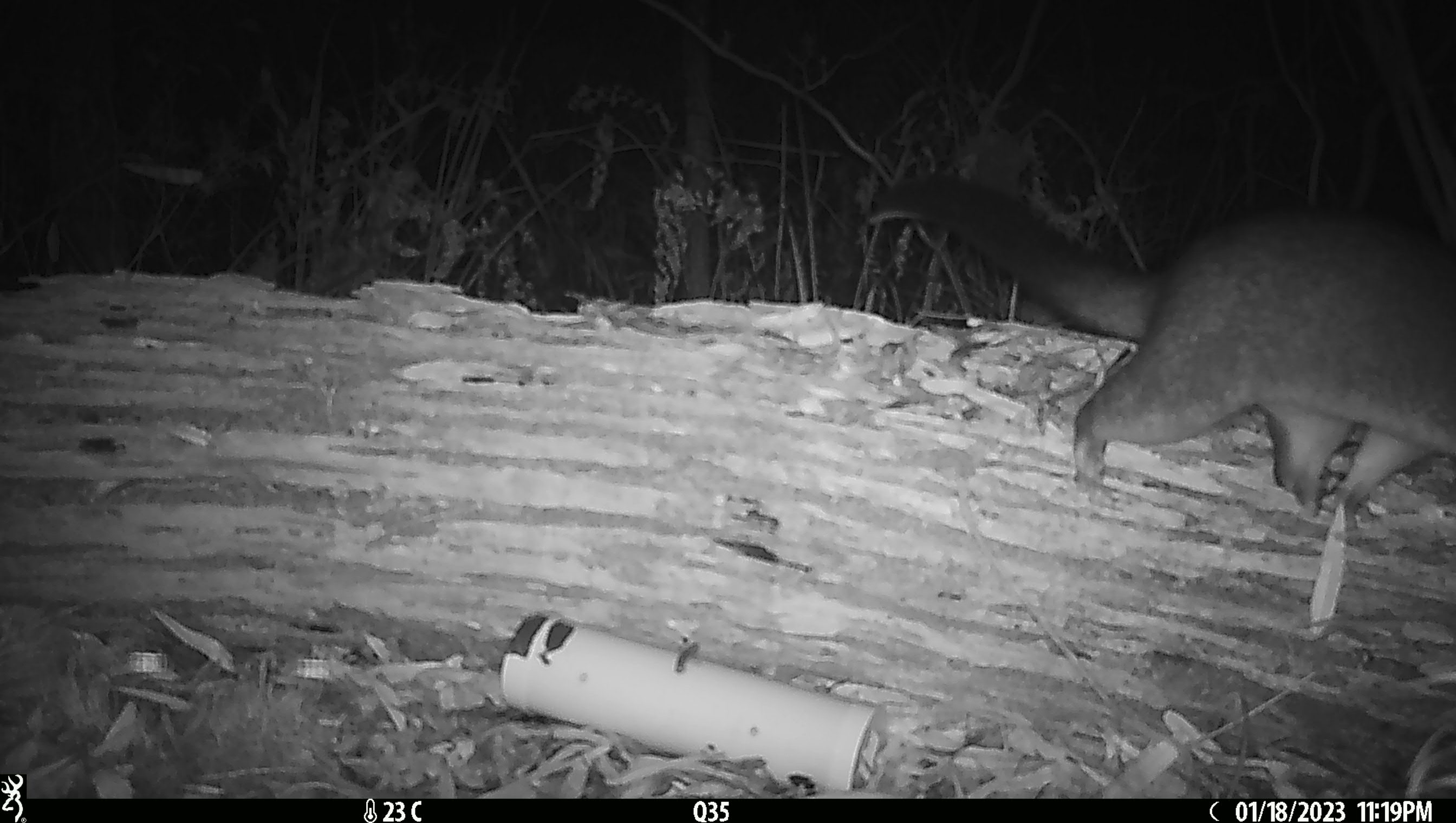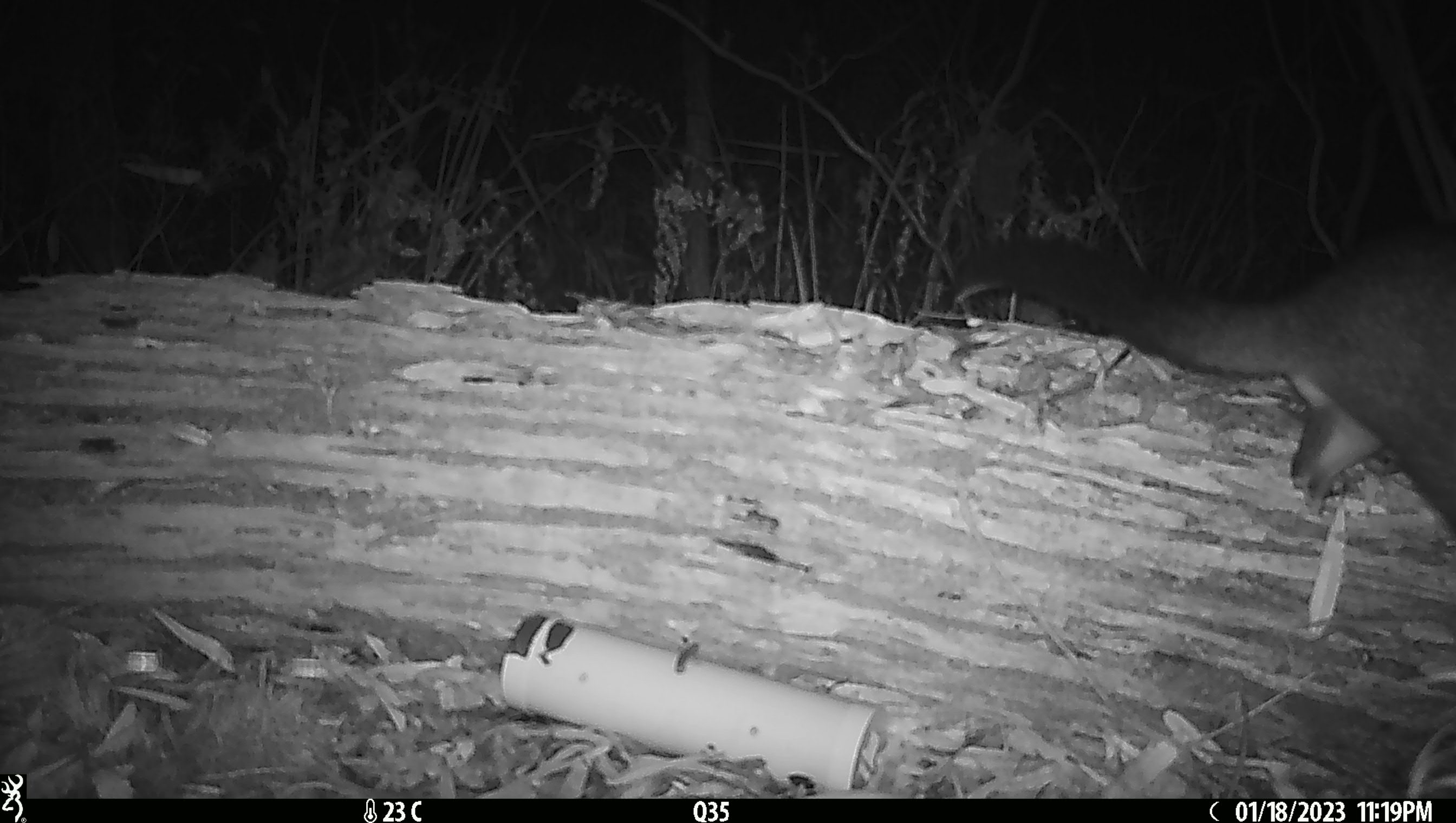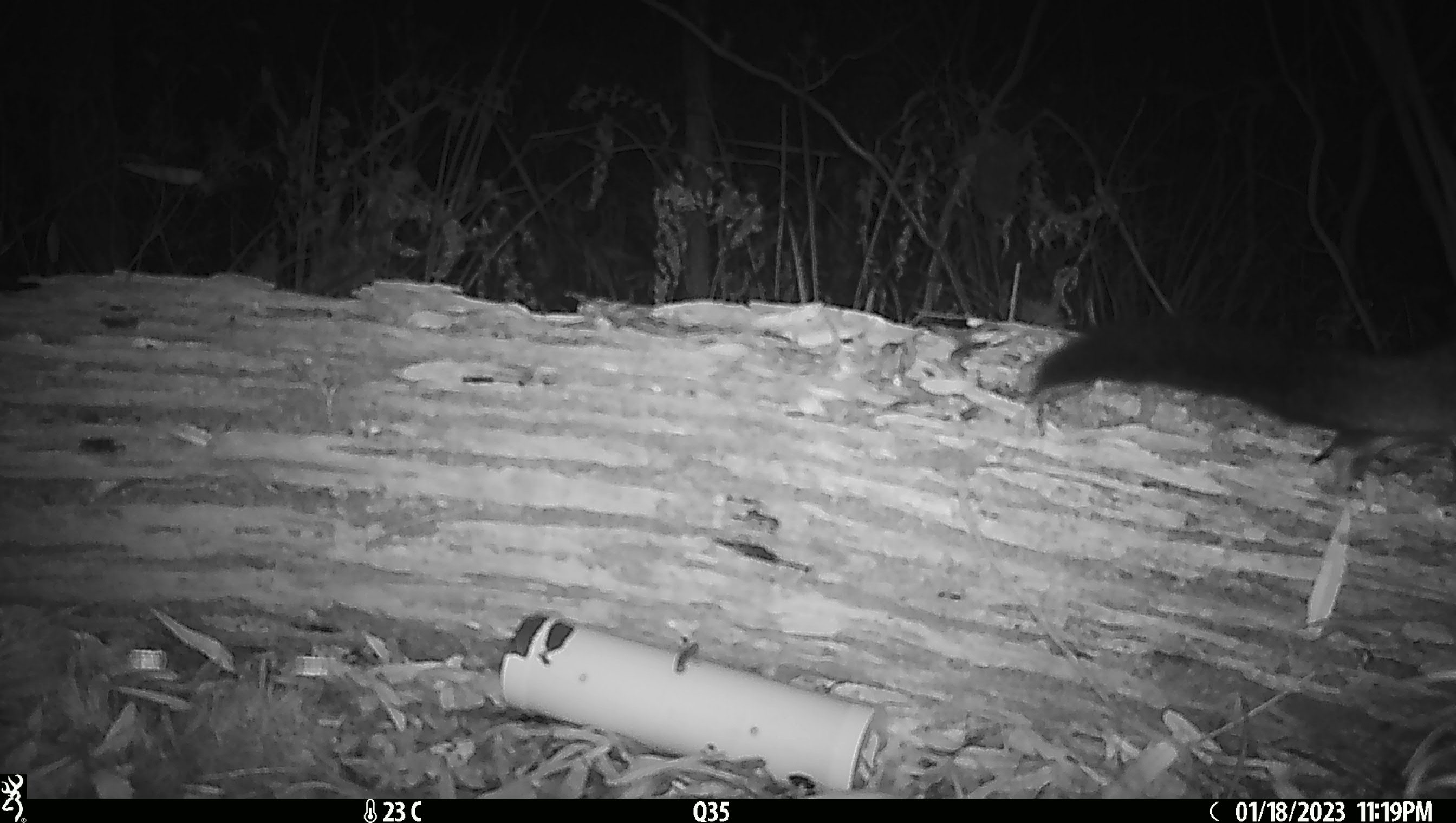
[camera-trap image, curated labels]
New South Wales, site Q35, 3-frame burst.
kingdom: Animalia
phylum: Chordata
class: Mammalia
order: Diprotodontia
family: Phalangeridae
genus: Trichosurus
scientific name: Trichosurus vulpecula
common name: common brushtail possum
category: possum